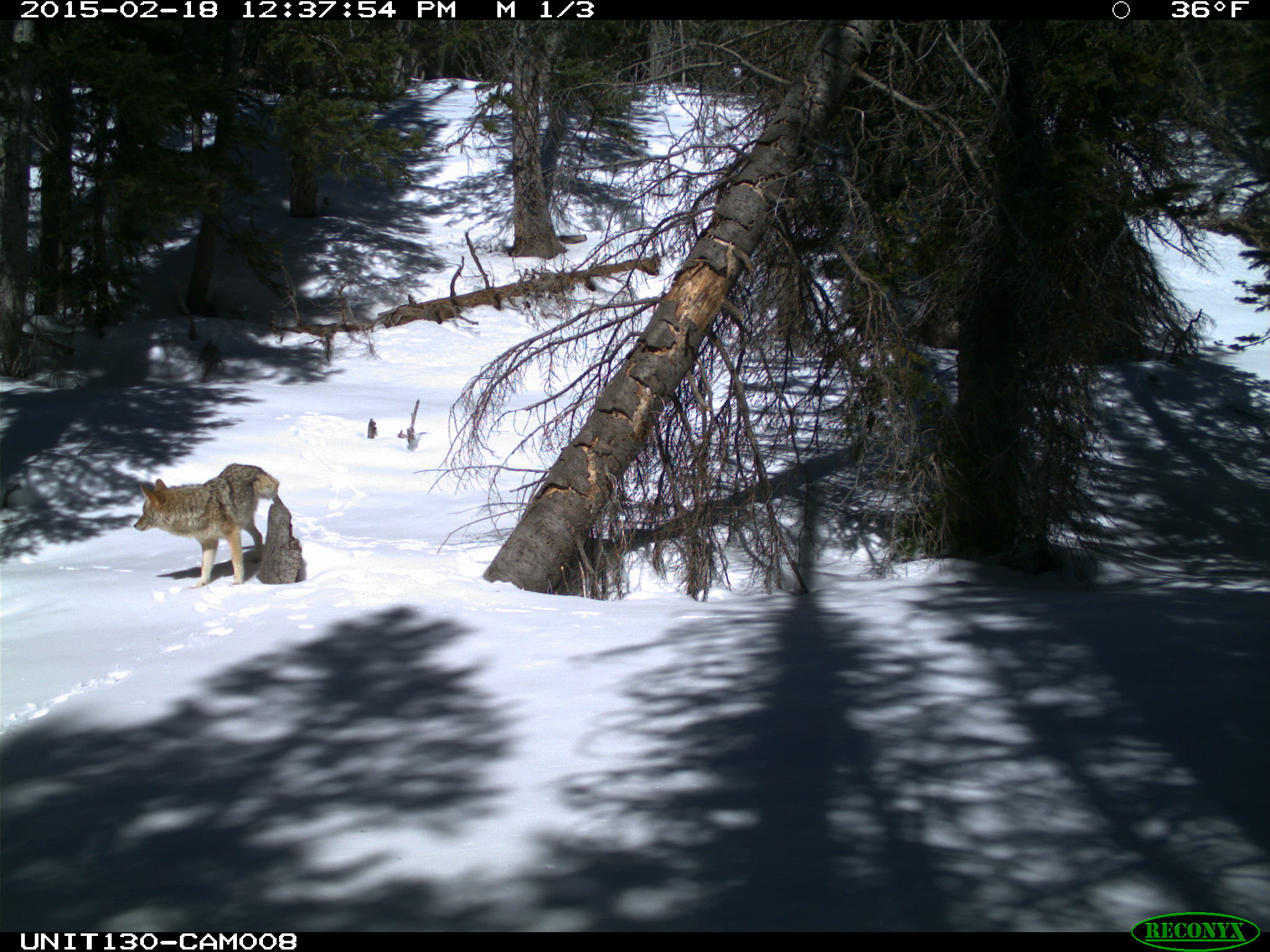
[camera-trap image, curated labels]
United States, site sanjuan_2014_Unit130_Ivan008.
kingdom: Animalia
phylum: Chordata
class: Mammalia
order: Carnivora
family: Canidae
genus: Canis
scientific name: Canis latrans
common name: coyote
Canis latrans (coyote).